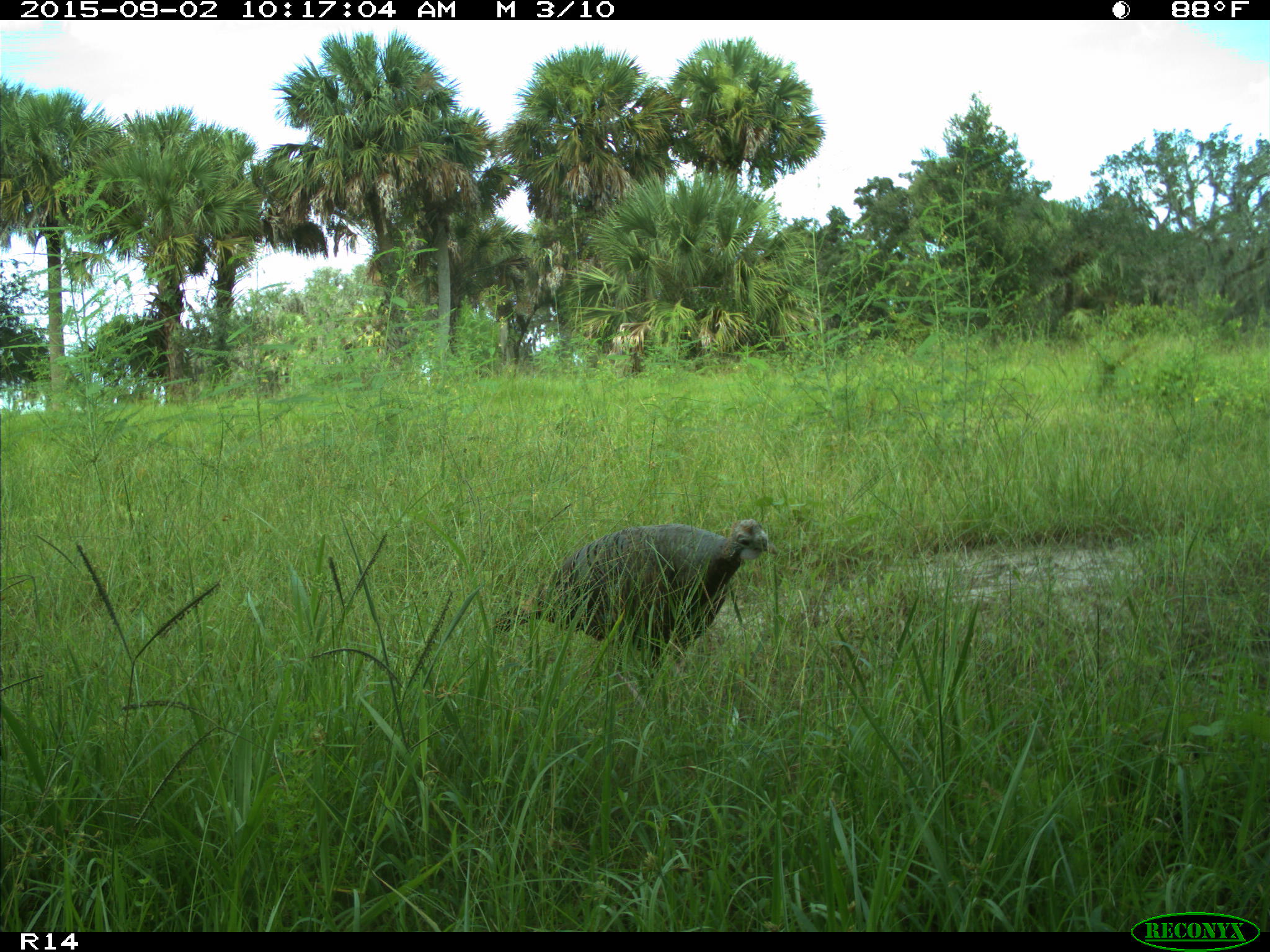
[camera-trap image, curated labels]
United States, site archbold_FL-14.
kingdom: Animalia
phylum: Chordata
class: Aves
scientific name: Aves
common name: birds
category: unidentified bird